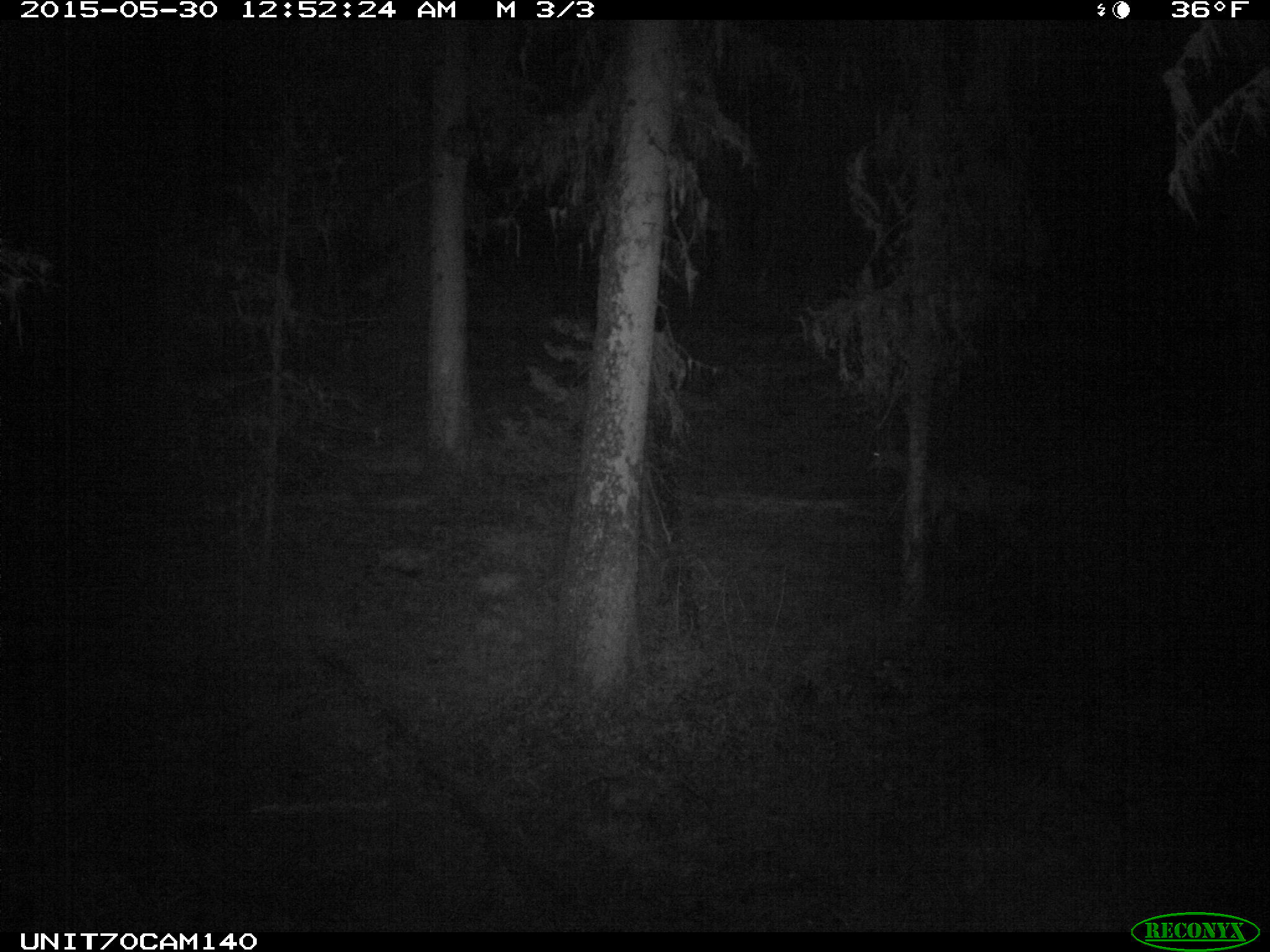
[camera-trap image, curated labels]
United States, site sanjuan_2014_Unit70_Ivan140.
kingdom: Animalia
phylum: Chordata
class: Mammalia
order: Artiodactyla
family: Cervidae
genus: Odocoileus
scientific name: Odocoileus hemionus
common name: mule deer